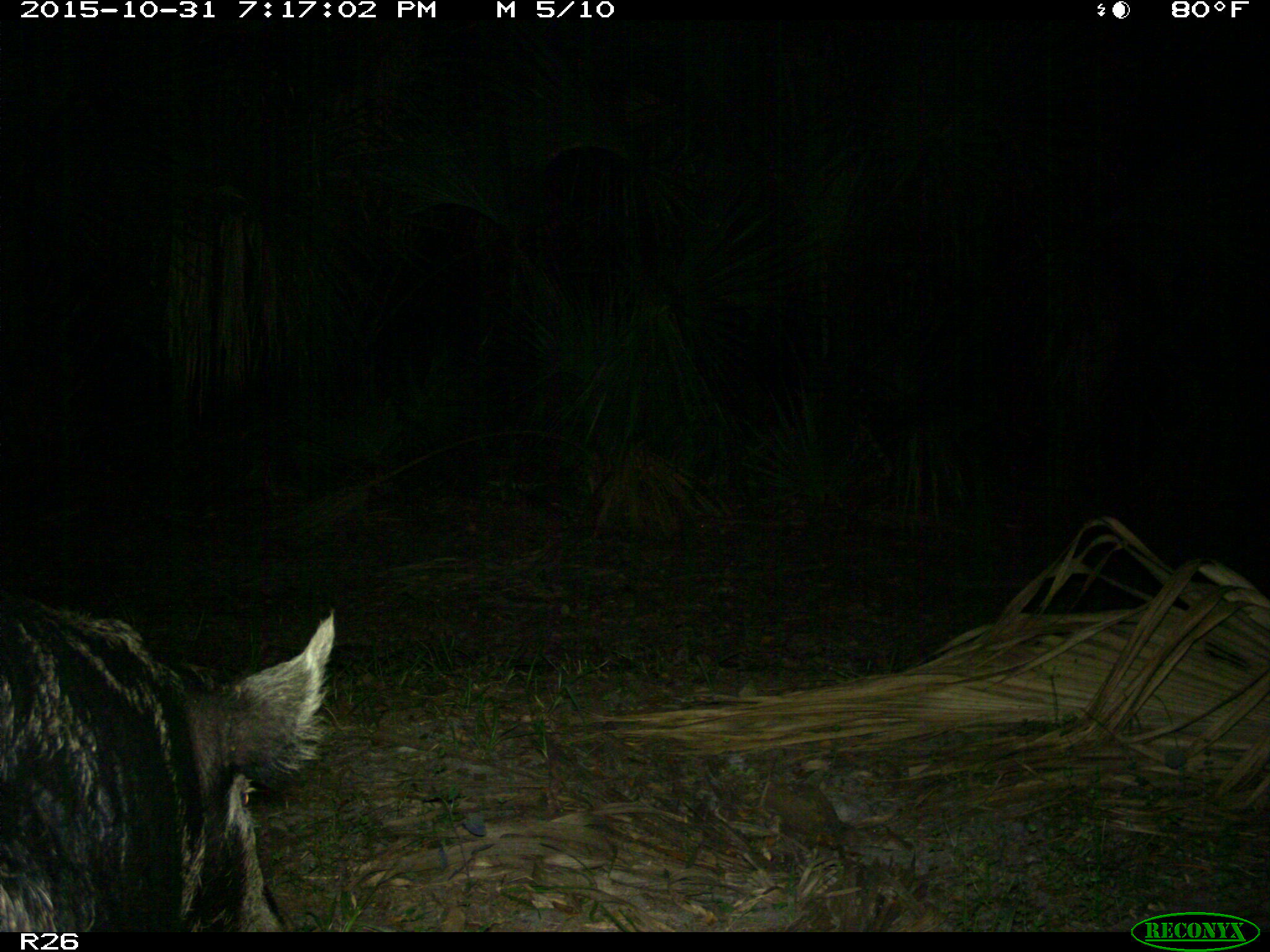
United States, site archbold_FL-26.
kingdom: Animalia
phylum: Chordata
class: Mammalia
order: Artiodactyla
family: Suidae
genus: Sus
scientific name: Sus scrofa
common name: wild boar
Sus scrofa (wild boar).